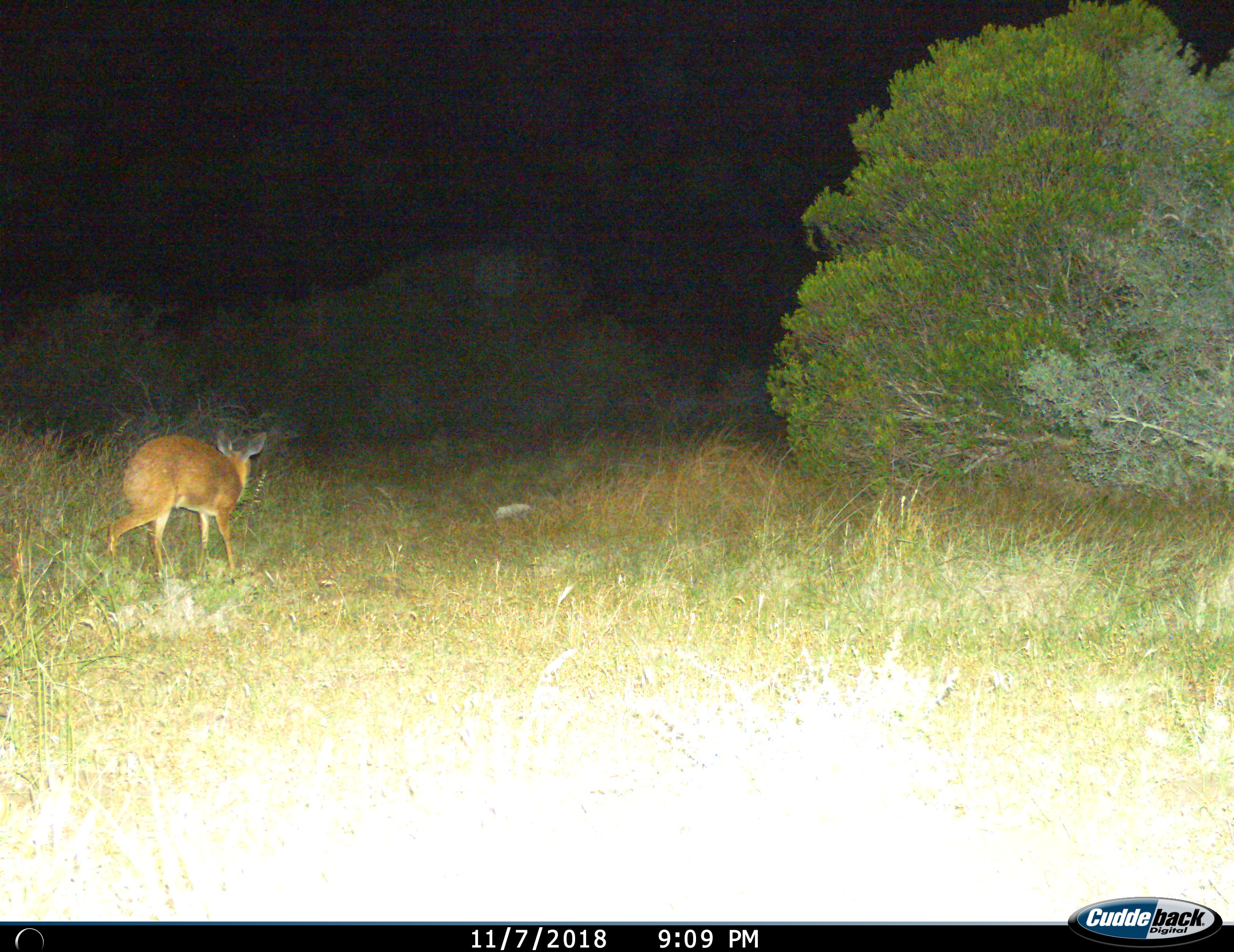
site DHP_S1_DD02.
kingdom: Animalia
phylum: Chordata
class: Mammalia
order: Artiodactyla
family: Bovidae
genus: Raphicerus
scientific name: Raphicerus melanotis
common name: grysbok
Grysbok (Raphicerus melanotis), count 1. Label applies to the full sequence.